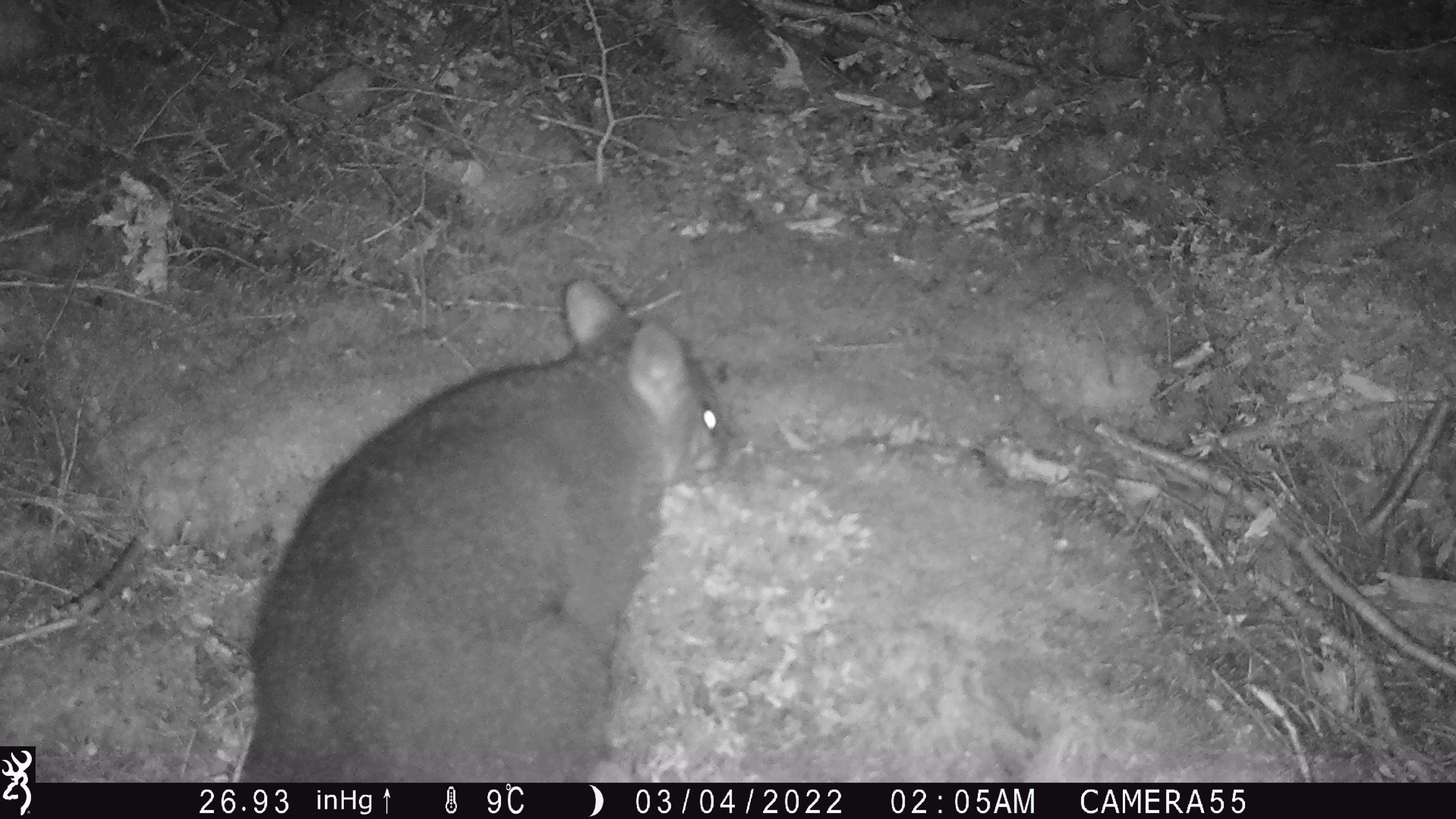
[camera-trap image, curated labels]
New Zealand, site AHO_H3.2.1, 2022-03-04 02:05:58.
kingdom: Animalia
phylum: Chordata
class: Mammalia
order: Diprotodontia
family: Phalangeridae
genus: Trichosurus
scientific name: Trichosurus vulpecula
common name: common brushtail possum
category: possum